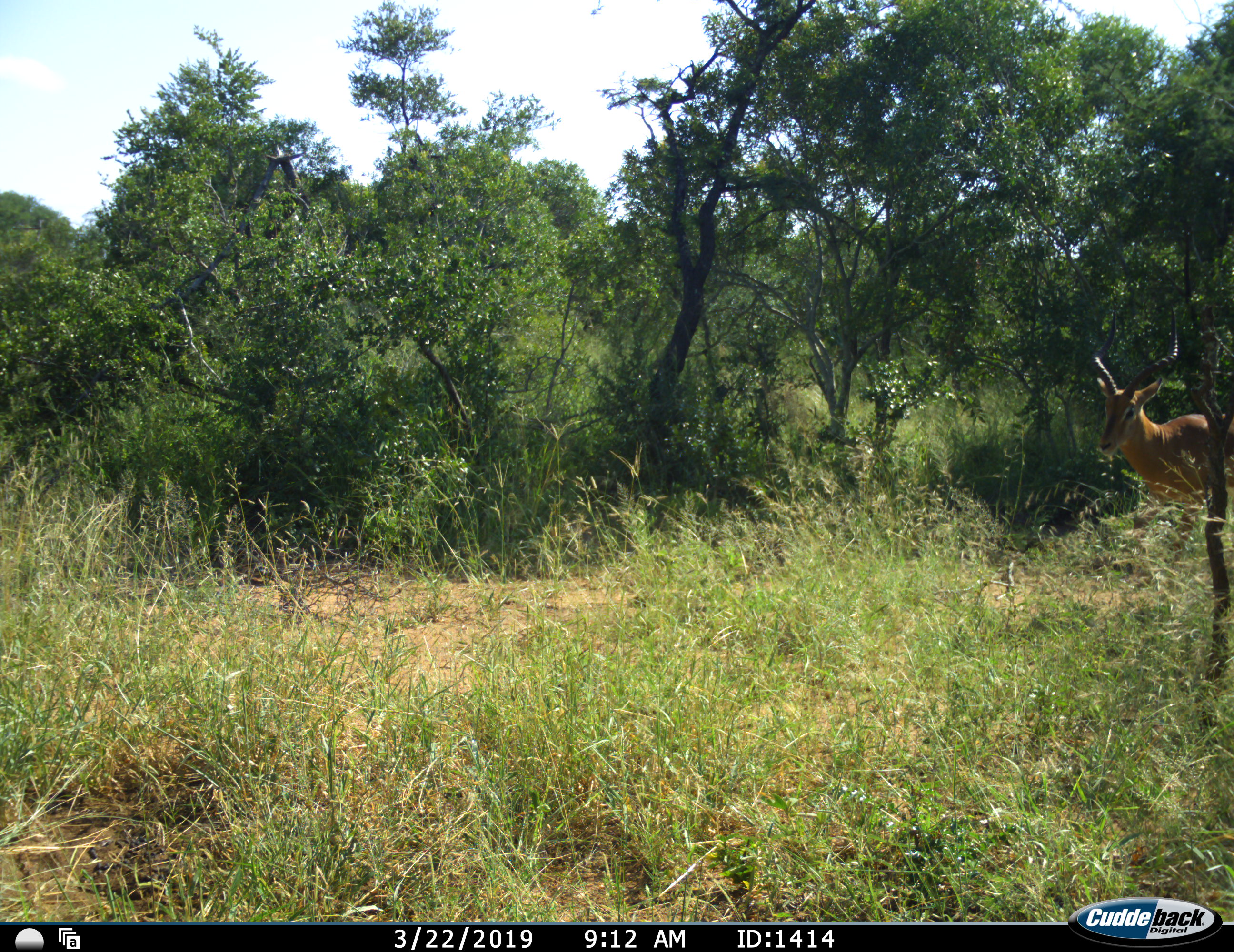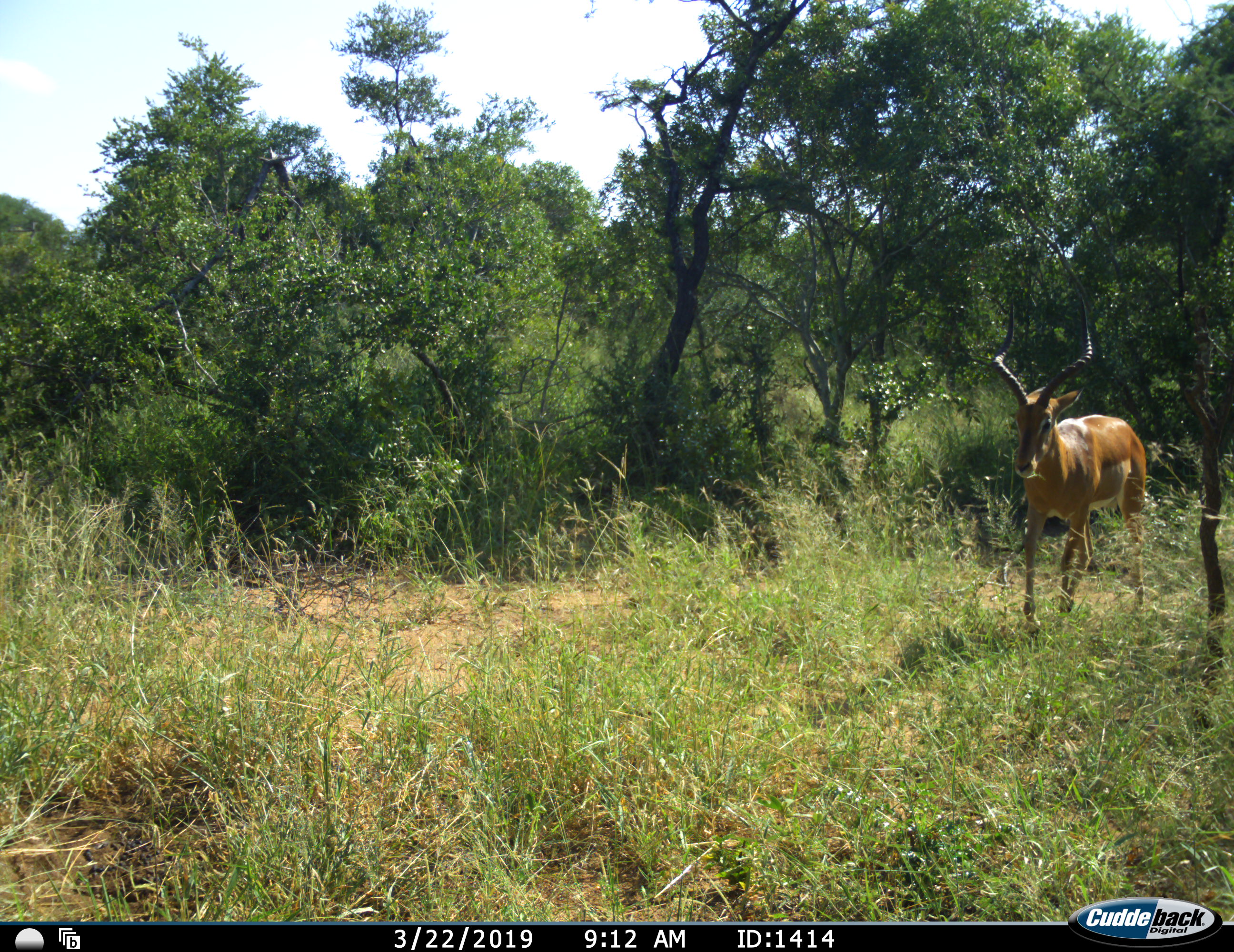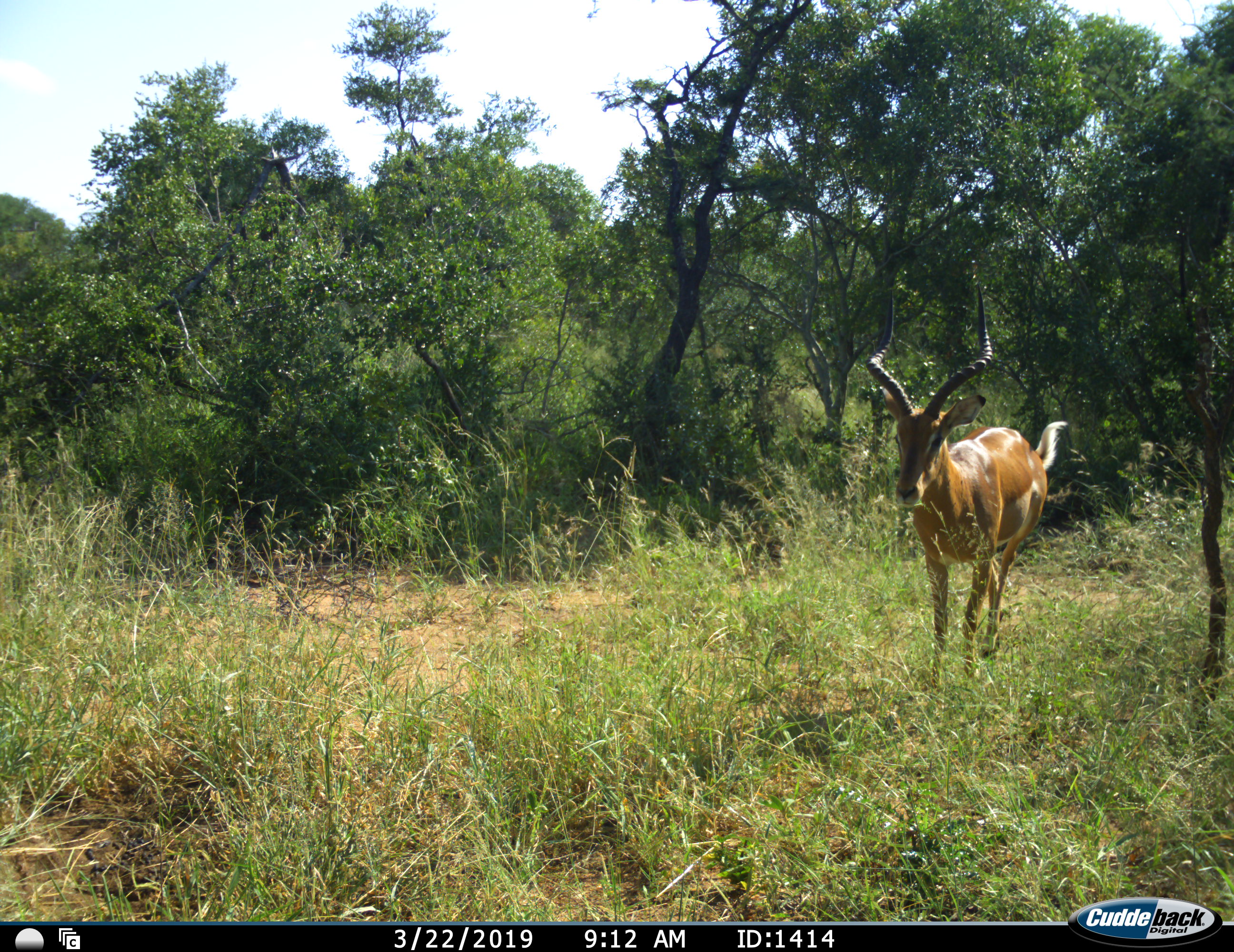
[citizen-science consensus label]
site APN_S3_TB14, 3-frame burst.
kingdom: Animalia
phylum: Chordata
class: Mammalia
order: Artiodactyla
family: Bovidae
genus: Aepyceros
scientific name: Aepyceros melampus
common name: impala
Impala (Aepyceros melampus), count 1. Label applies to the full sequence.